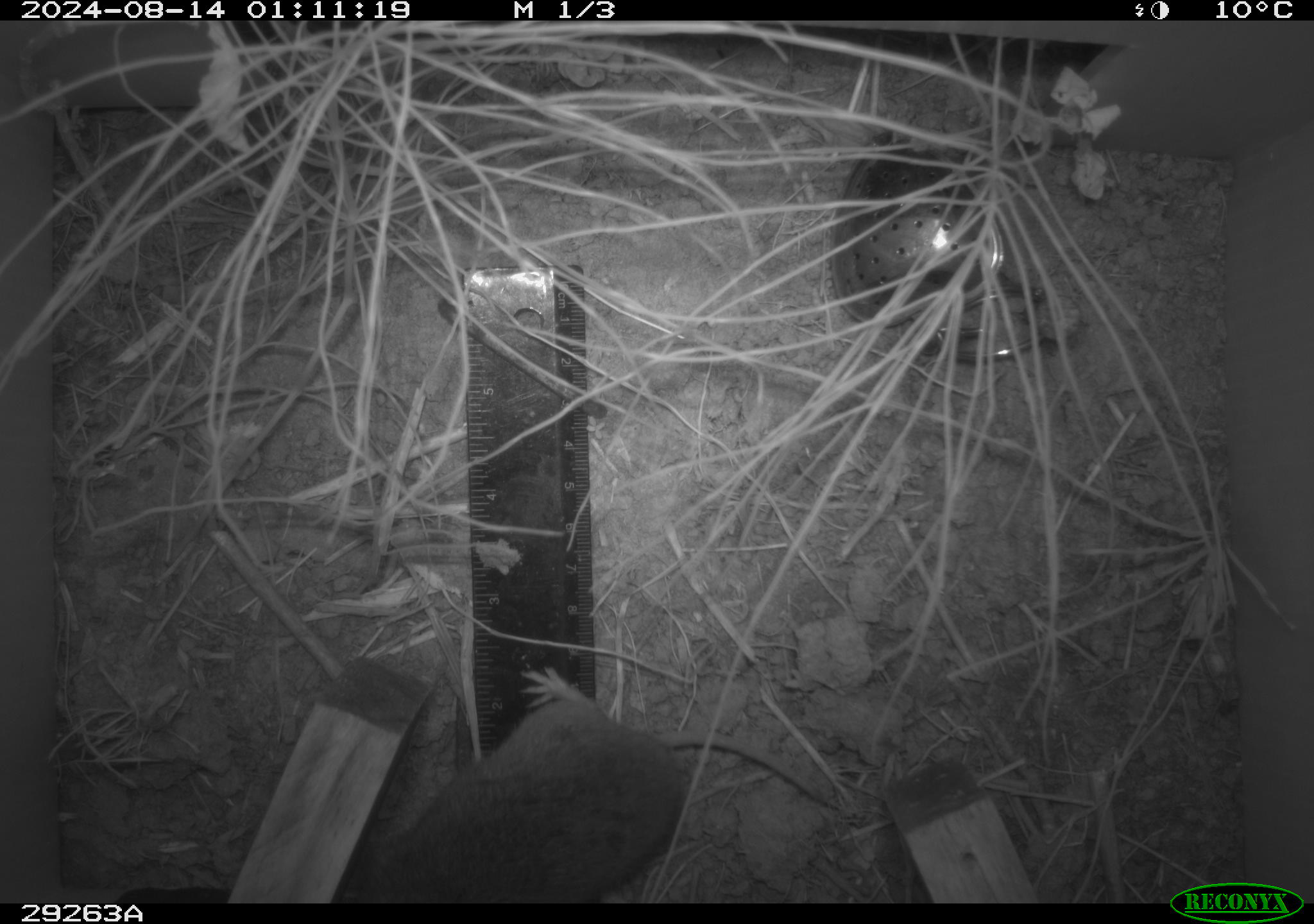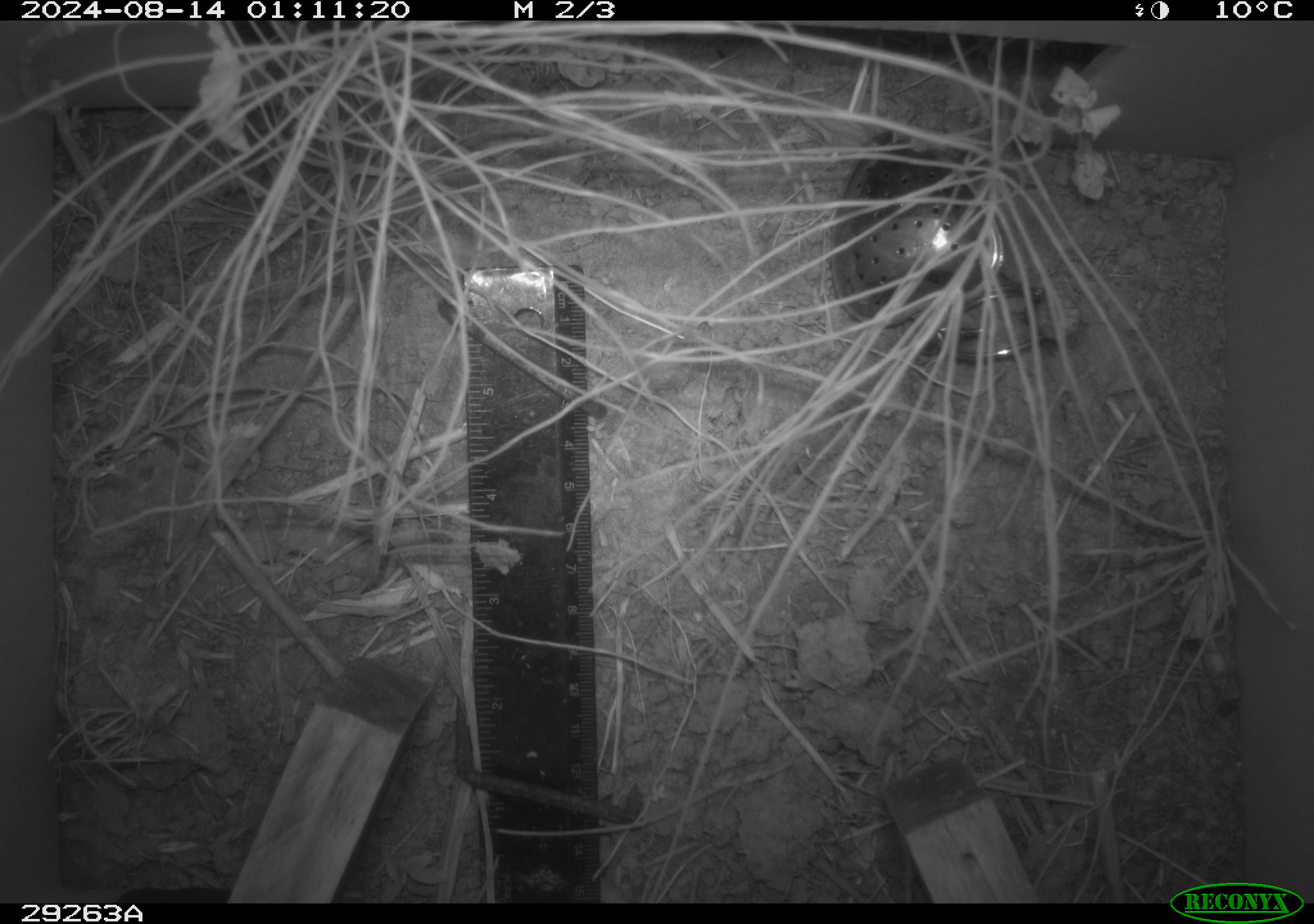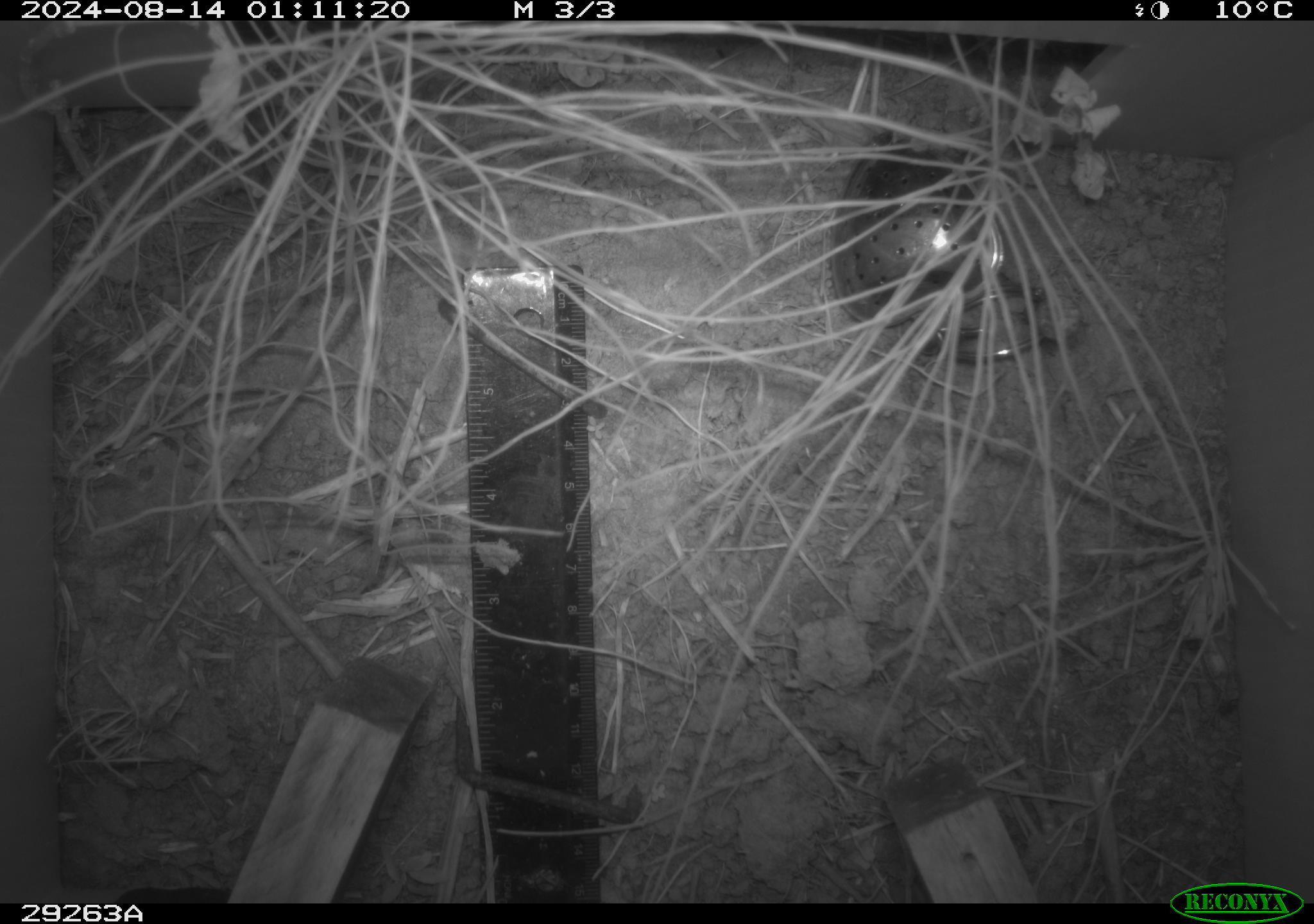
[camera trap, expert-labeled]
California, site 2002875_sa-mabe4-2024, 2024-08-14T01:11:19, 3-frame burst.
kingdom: Animalia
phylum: Chordata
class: Mammalia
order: Rodentia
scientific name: Rodentia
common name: rodent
Rodent (Rodentia).